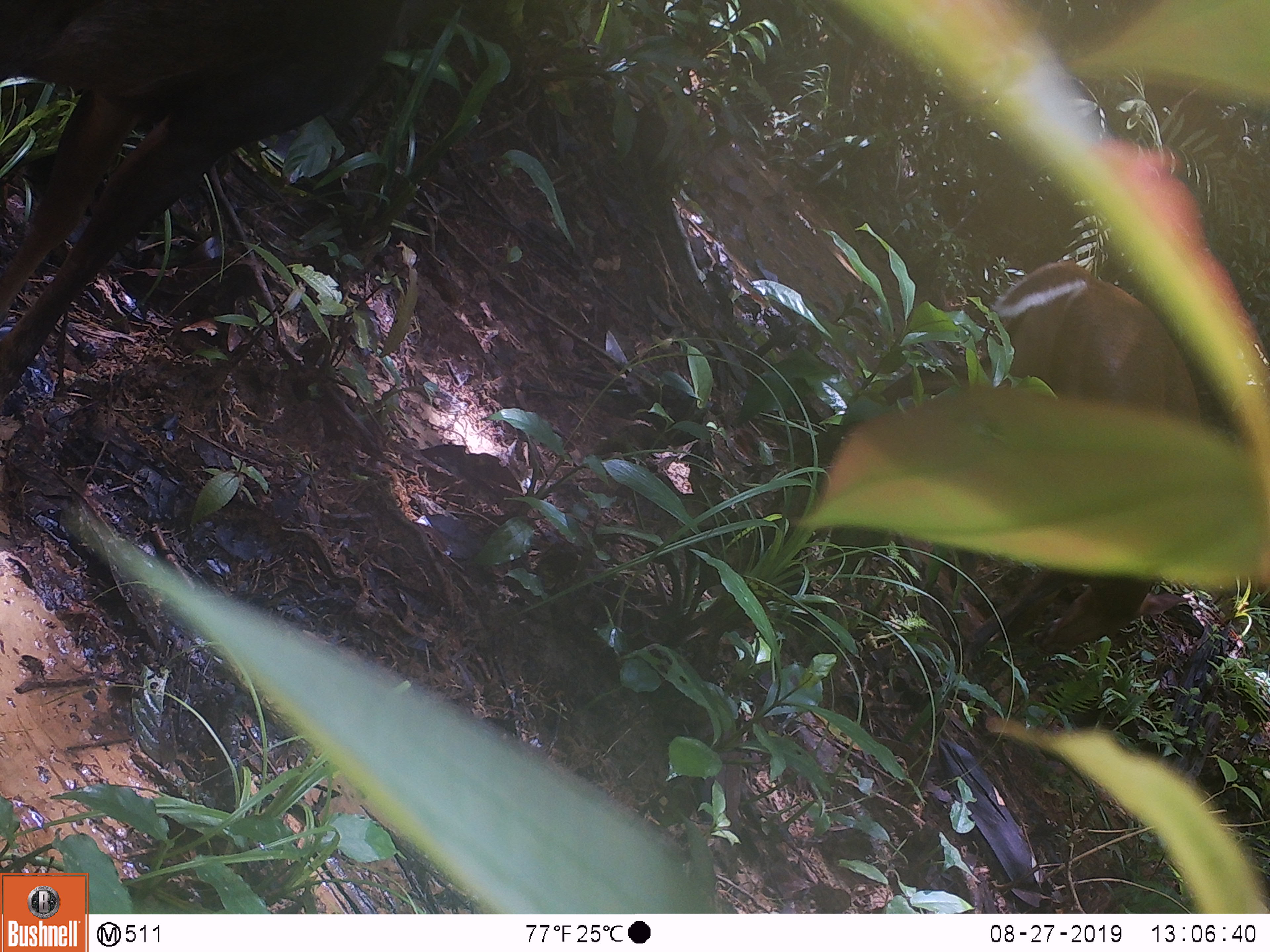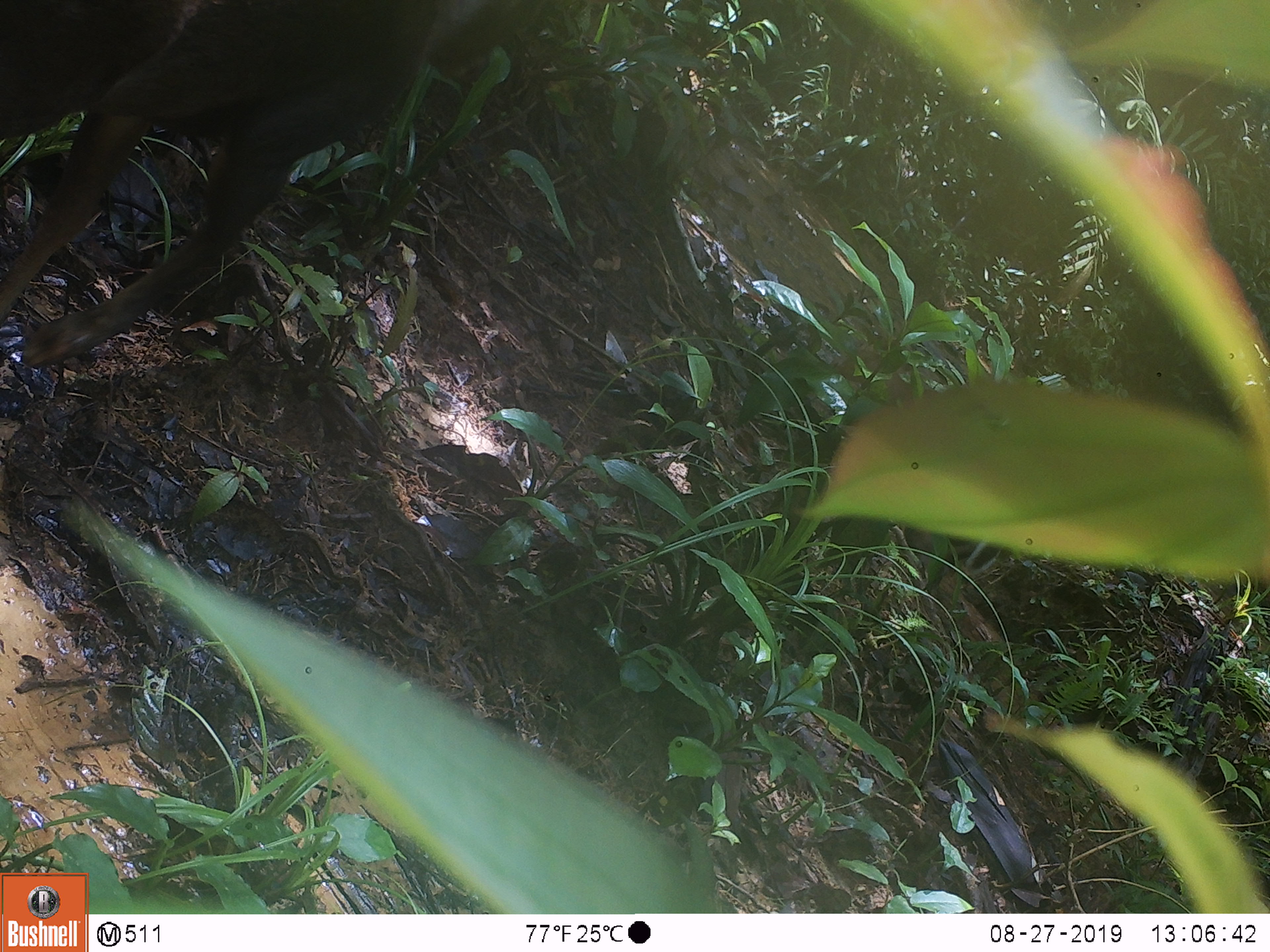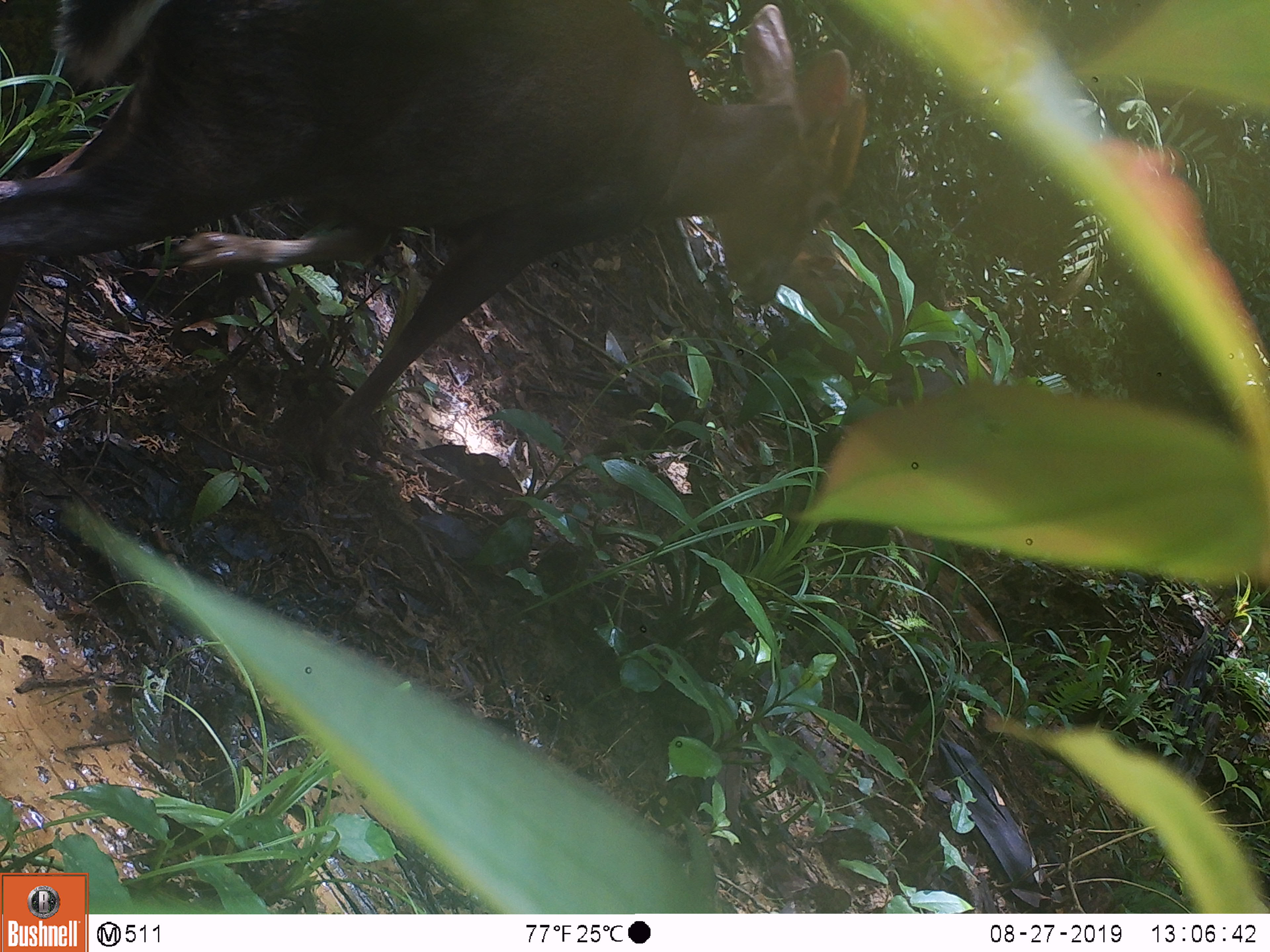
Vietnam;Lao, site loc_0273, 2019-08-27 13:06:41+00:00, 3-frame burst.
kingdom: Animalia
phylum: Chordata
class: Mammalia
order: Artiodactyla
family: Cervidae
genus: Muntiacus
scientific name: Muntiacus rooseveltorum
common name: roosevelt's muntjac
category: roosevelts muntjac group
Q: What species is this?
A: Roosevelts muntjac group (roosevelt's muntjac) (Muntiacus rooseveltorum).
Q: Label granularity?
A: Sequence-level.